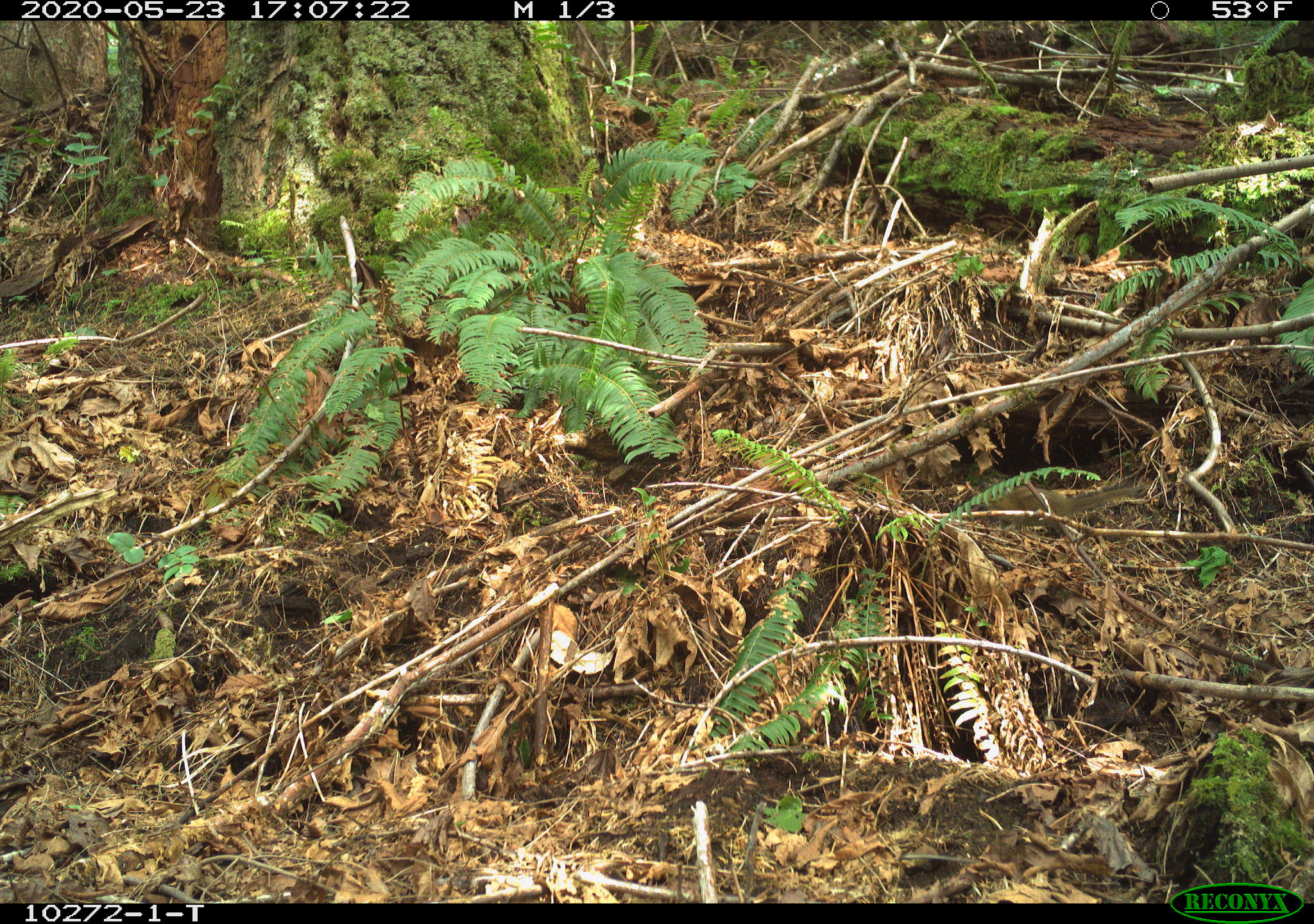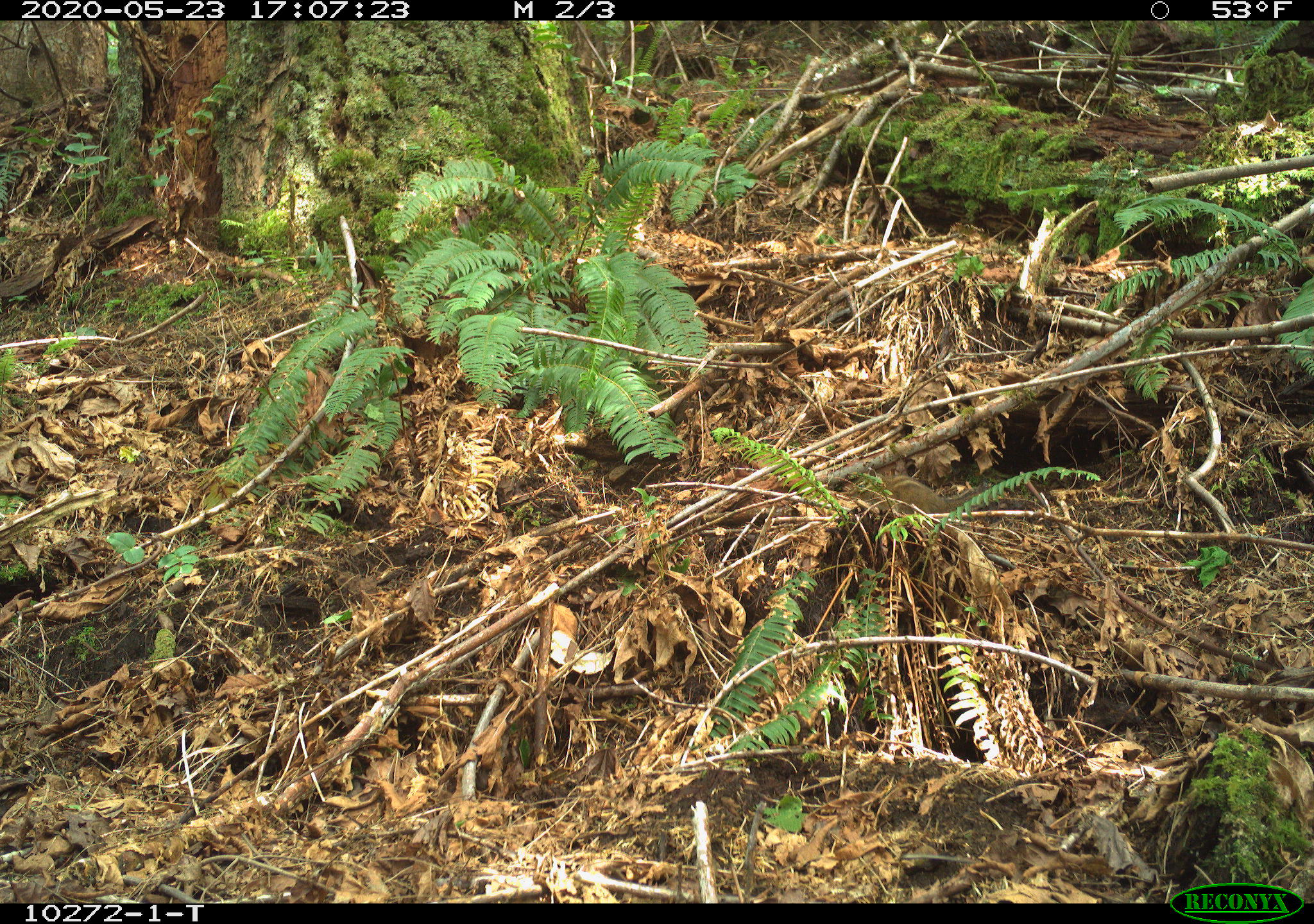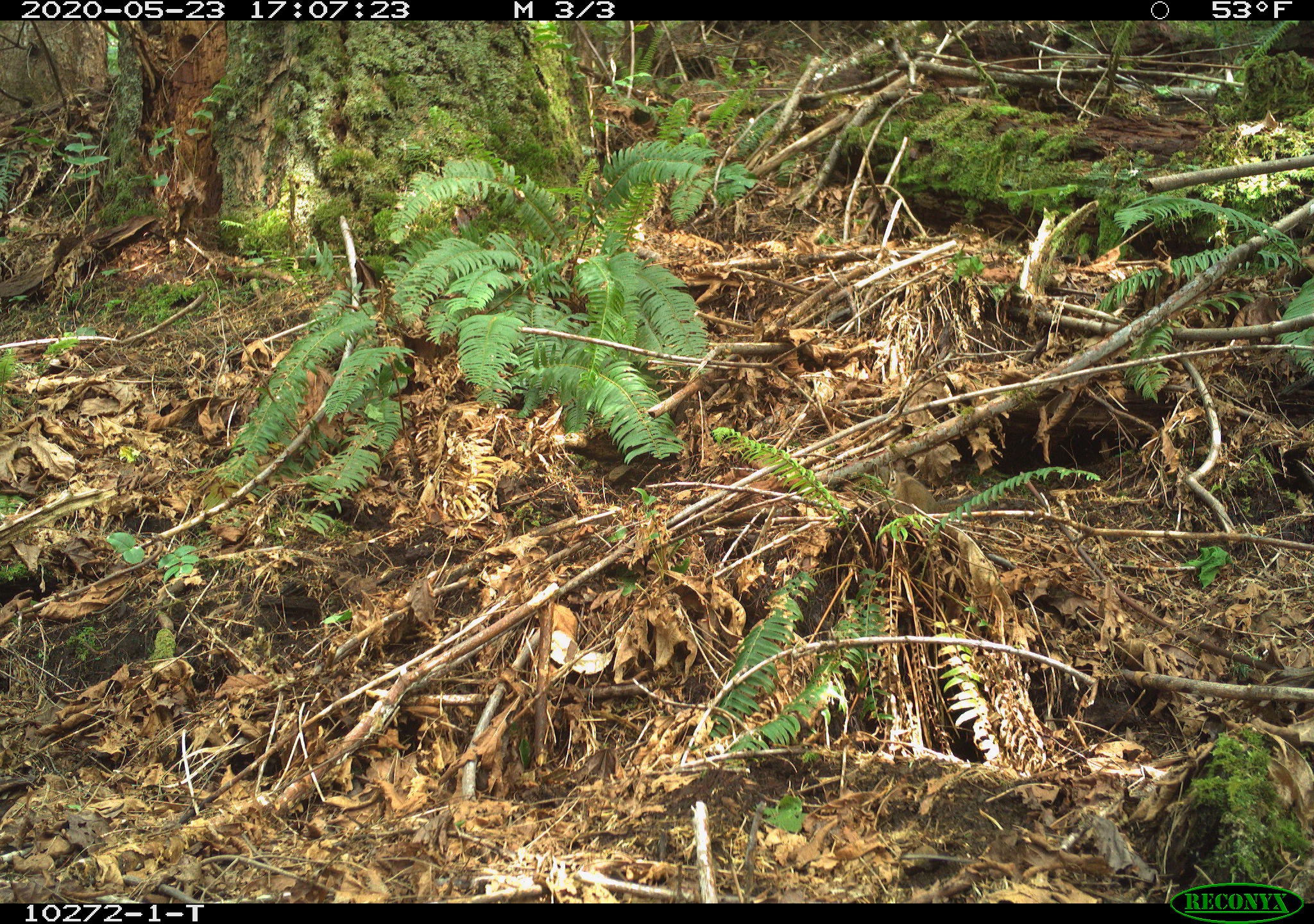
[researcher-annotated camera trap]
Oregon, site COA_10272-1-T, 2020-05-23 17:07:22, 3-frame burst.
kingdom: Animalia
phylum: Chordata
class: Mammalia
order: Rodentia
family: Sciuridae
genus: Neotamias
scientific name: Neotamias townsendii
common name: townsend's chipmunk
Townsend's chipmunk (Neotamias townsendii).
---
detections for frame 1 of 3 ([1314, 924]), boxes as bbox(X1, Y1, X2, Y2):
townsend's chipmunk: bbox(980, 477, 1146, 531)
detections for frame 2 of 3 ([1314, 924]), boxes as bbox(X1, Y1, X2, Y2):
townsend's chipmunk: bbox(842, 461, 988, 513)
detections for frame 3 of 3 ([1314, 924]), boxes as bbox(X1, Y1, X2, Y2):
townsend's chipmunk: bbox(866, 454, 982, 513)